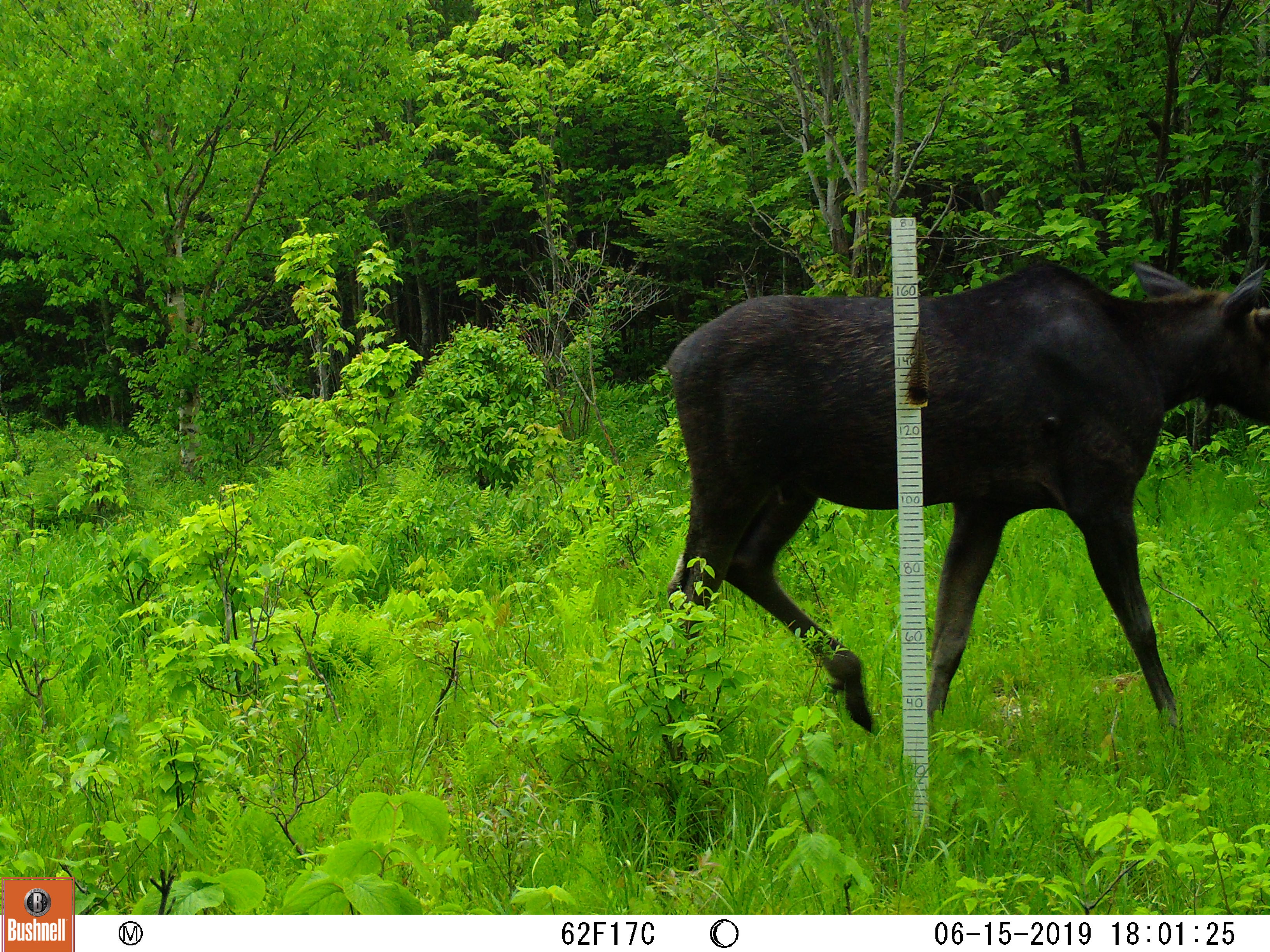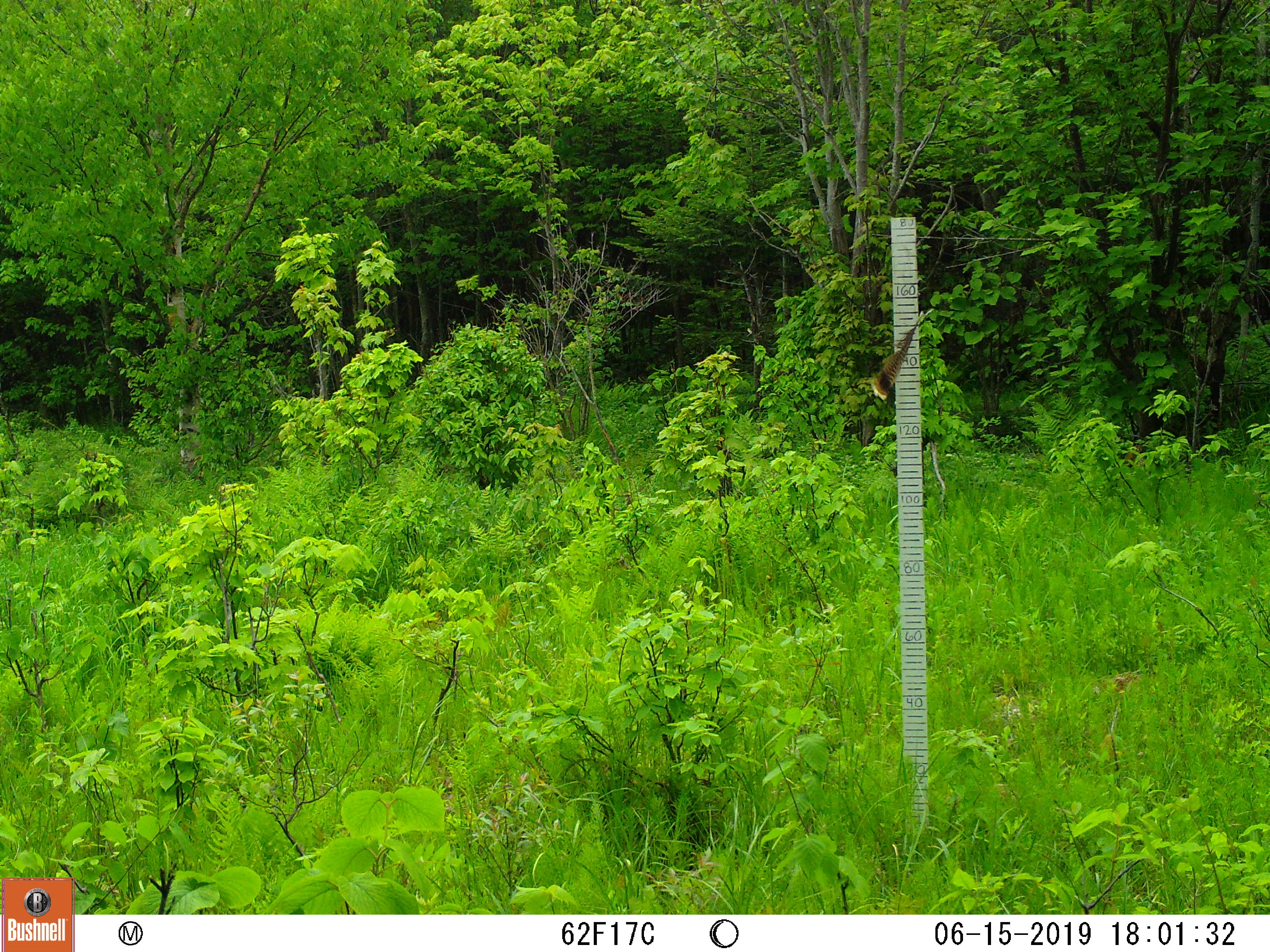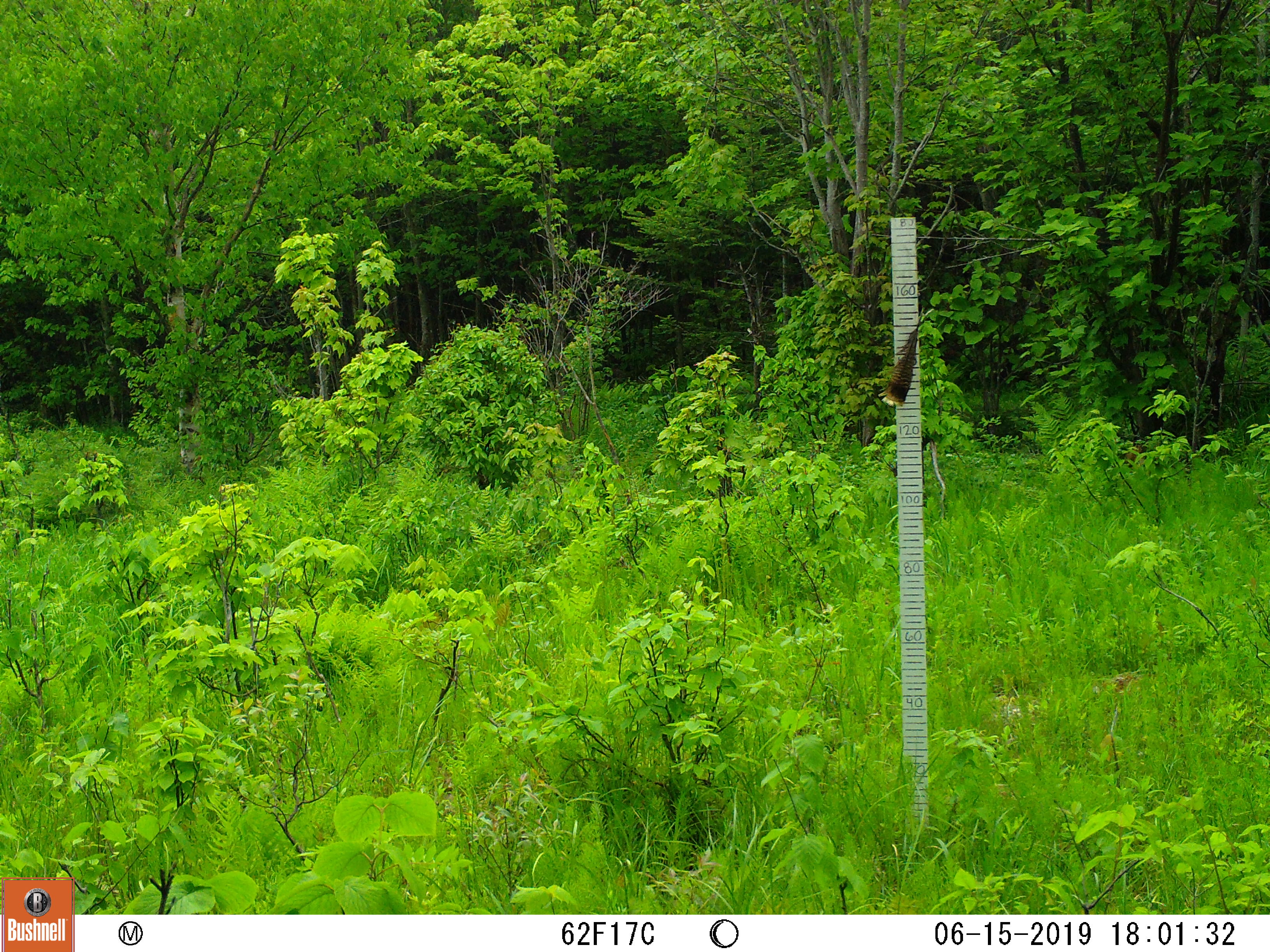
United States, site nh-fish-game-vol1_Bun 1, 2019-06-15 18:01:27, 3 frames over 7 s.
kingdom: Animalia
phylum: Chordata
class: Mammalia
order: Artiodactyla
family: Cervidae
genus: Alces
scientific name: Alces alces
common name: moose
Moose (Alces alces).